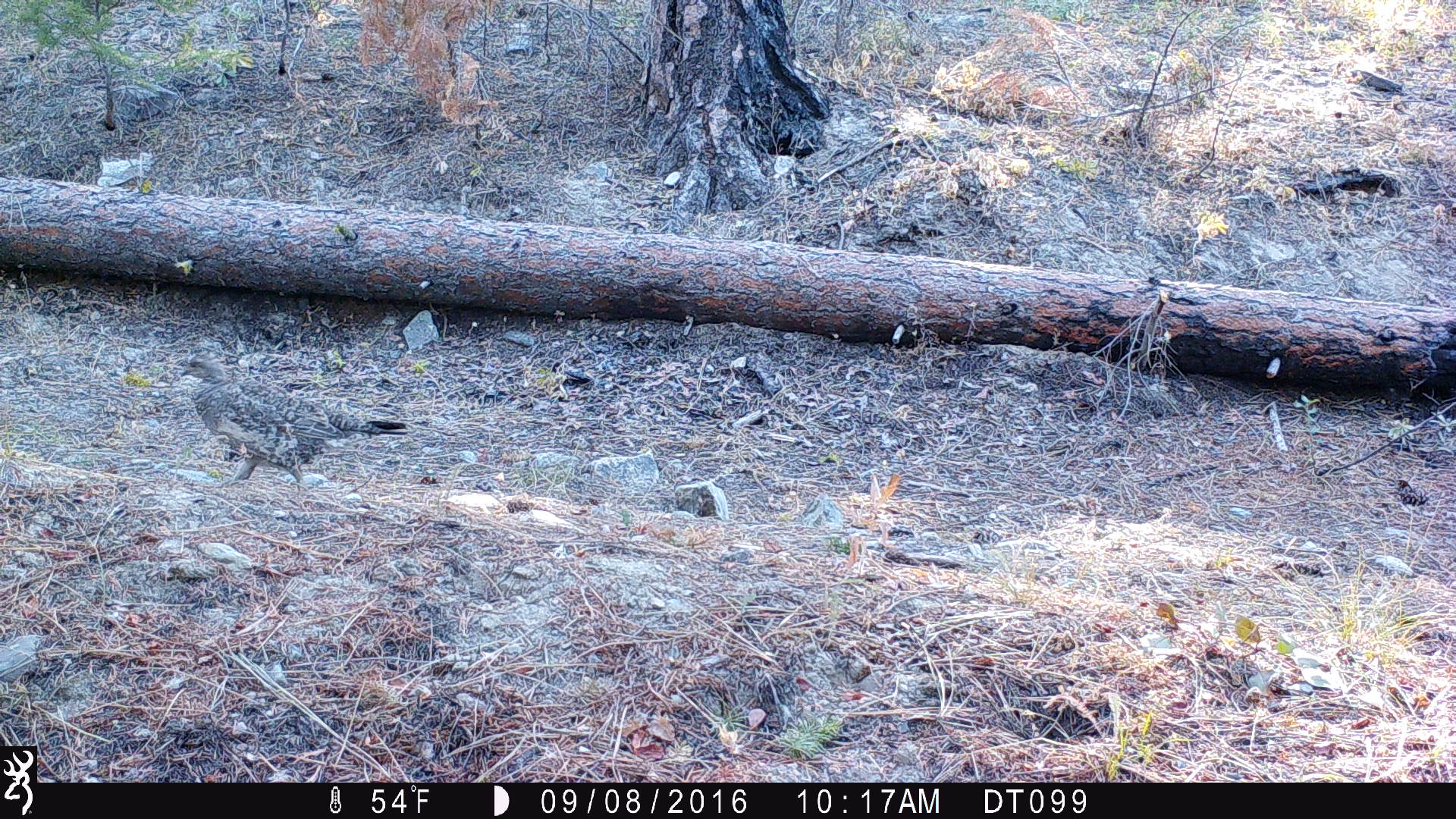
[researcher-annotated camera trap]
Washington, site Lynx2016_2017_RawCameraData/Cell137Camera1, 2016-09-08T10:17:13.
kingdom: Animalia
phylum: Chordata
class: Aves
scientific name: Aves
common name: birds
Aves (birds). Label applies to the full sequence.